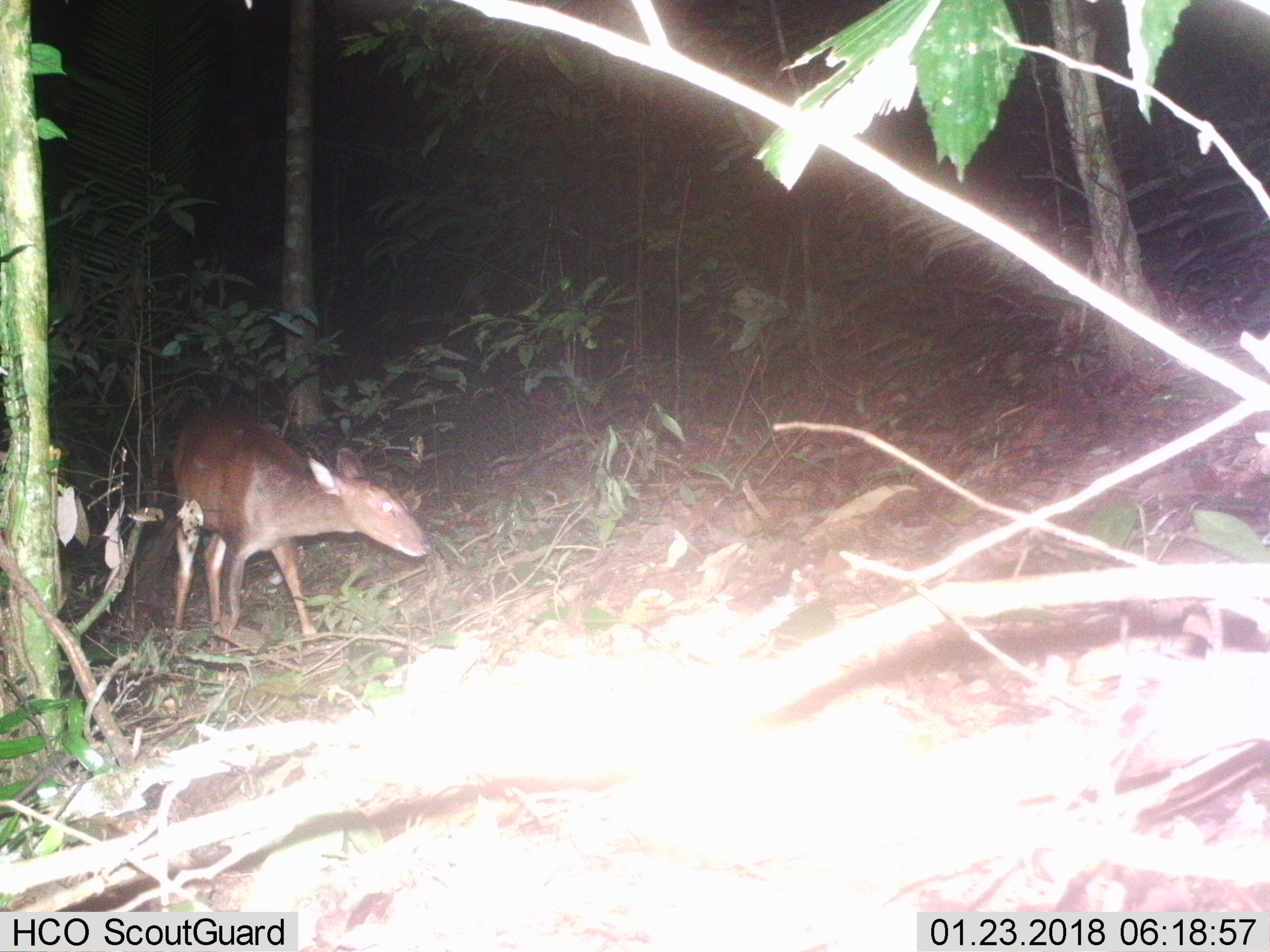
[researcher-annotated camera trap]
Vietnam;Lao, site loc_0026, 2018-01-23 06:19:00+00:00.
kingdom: Animalia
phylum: Chordata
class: Mammalia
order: Artiodactyla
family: Cervidae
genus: Muntiacus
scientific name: Muntiacus vuquangensis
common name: large-antlered muntjac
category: large antlered muntjac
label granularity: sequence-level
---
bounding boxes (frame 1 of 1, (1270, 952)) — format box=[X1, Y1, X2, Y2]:
large antlered muntjac: box=[172, 406, 432, 656]